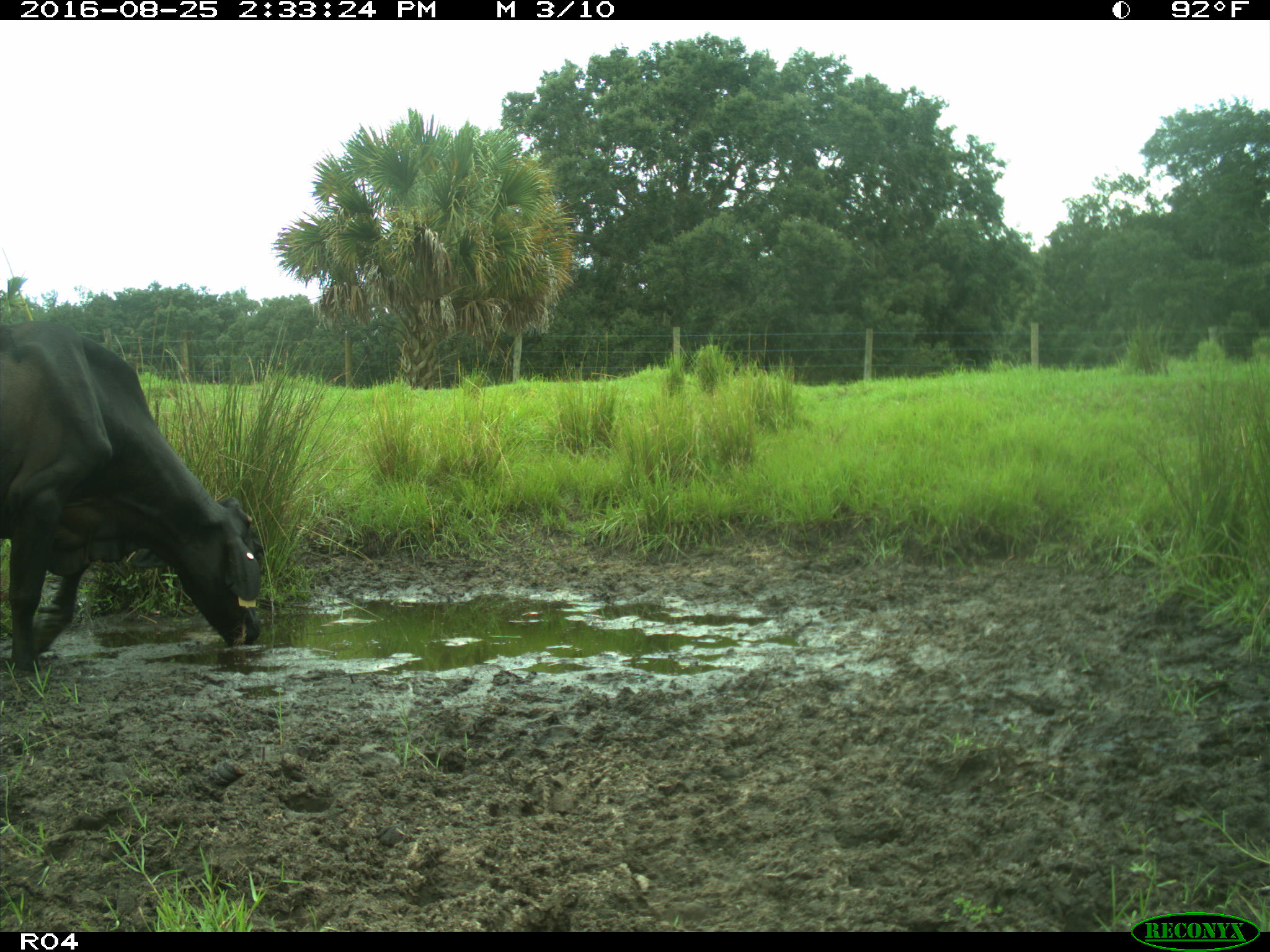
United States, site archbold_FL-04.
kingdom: Animalia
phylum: Chordata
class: Mammalia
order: Artiodactyla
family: Bovidae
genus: Bos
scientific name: Bos taurus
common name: domestic cow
Bos taurus (domestic cow).